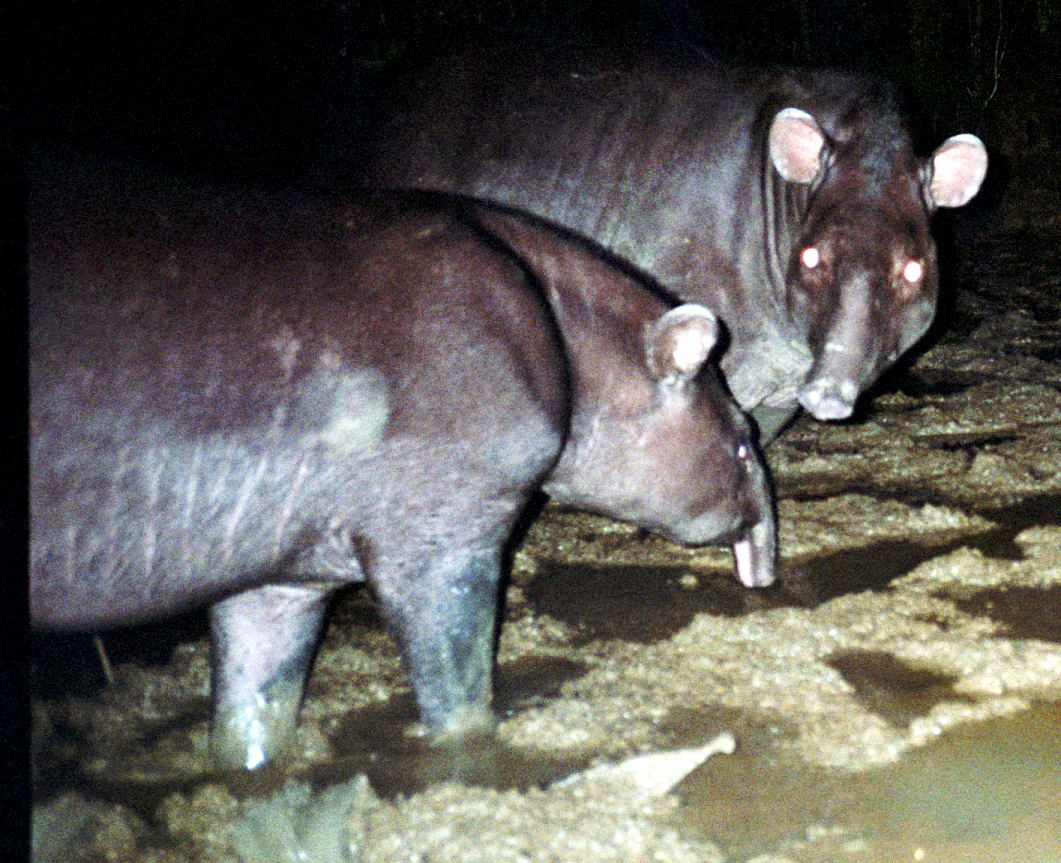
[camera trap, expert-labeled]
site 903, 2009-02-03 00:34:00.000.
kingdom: Animalia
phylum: Chordata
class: Mammalia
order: Perissodactyla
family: Tapiridae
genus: Tapirus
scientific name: Tapirus terrestris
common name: south american tapir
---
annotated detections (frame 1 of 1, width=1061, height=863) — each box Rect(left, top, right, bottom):
tapirus terrestris: Rect(29, 178, 787, 781); Rect(332, 32, 991, 460)